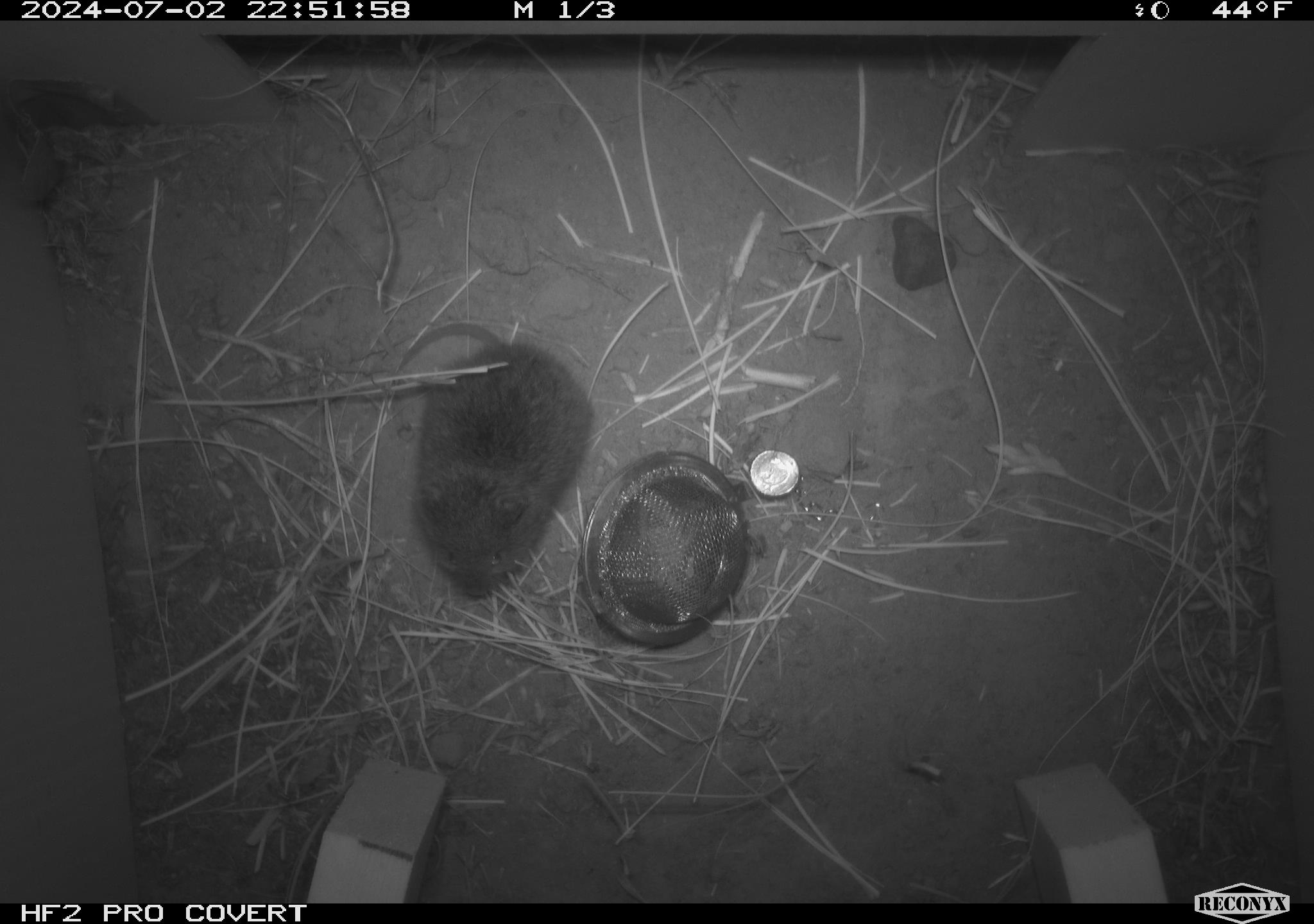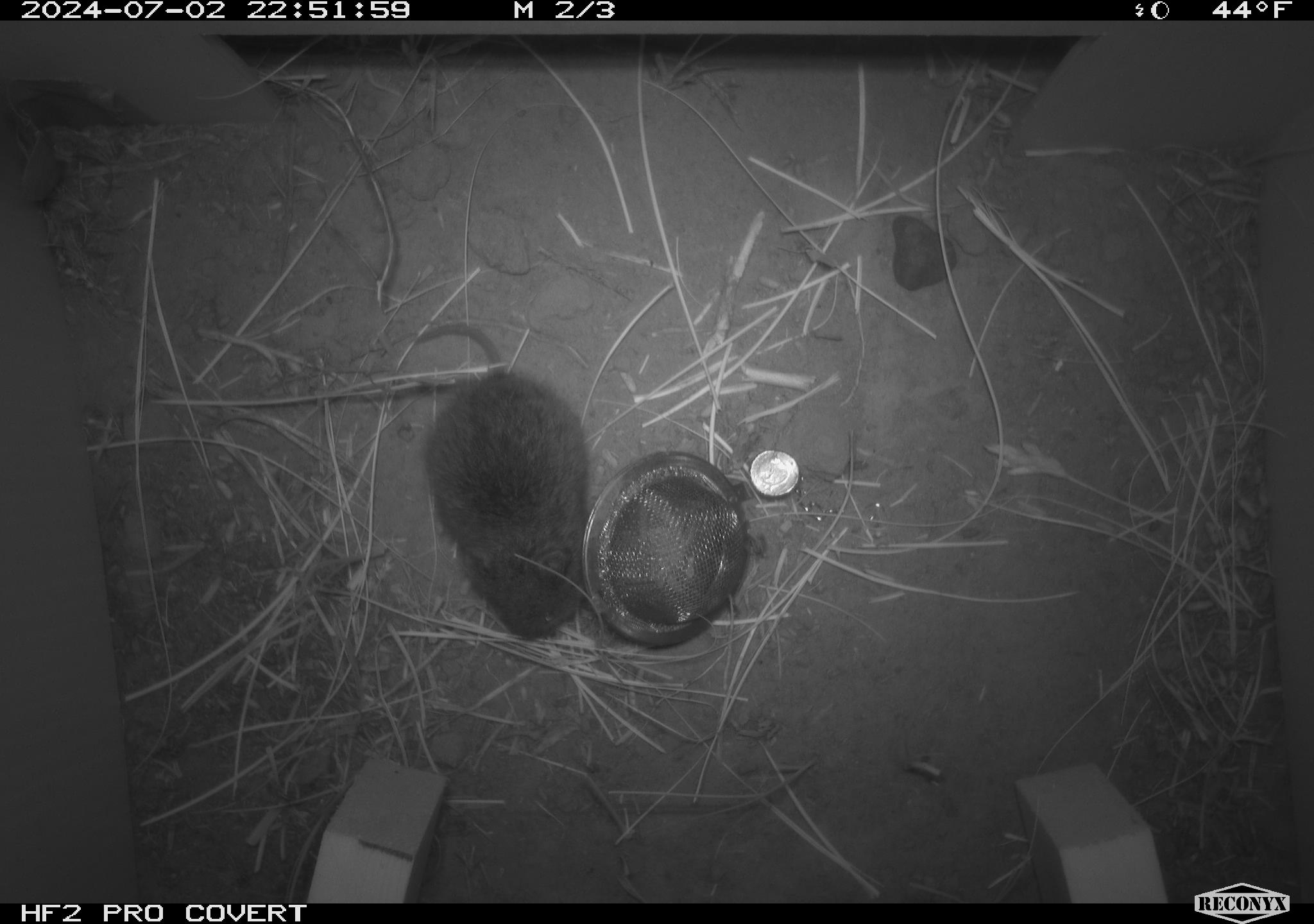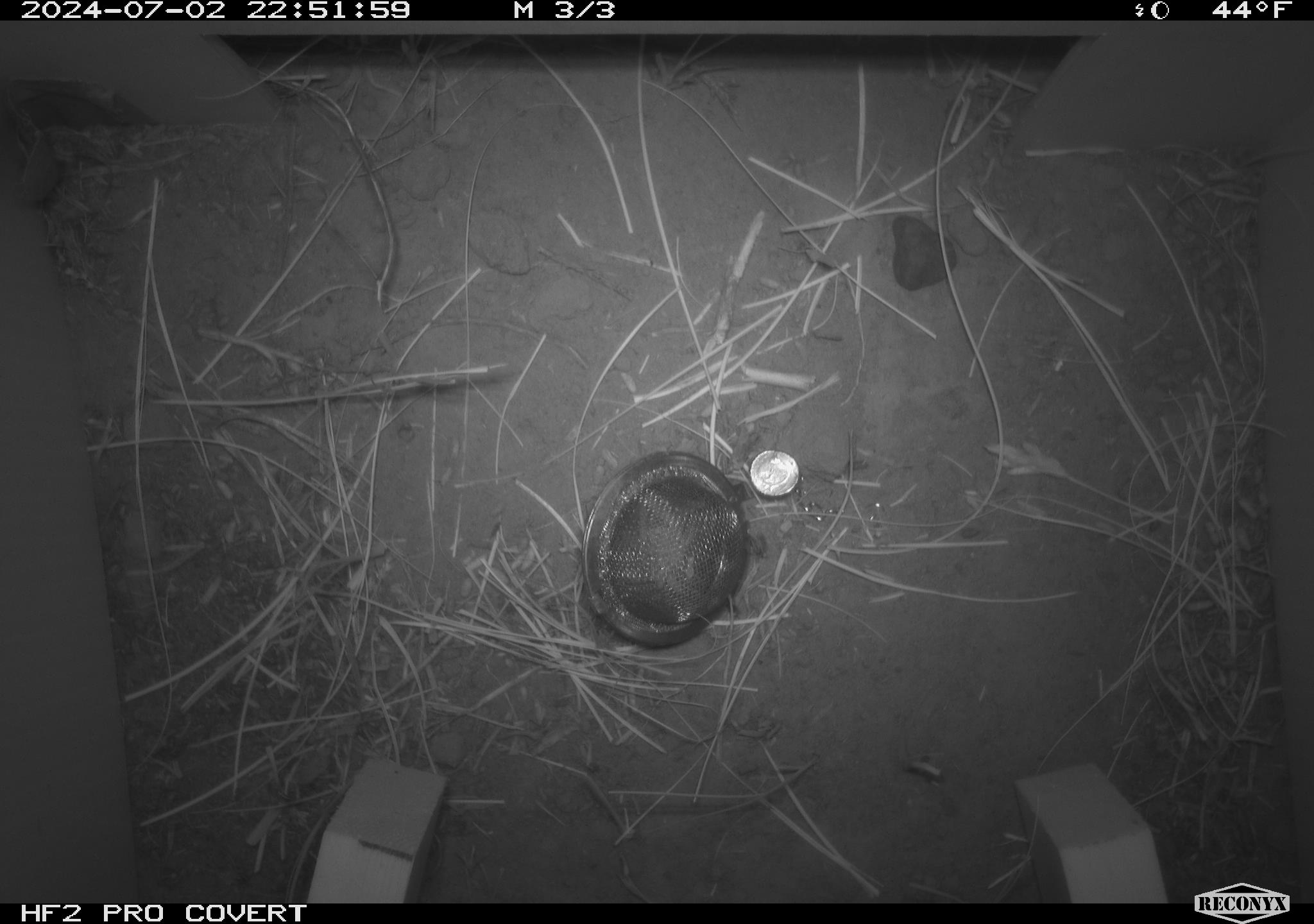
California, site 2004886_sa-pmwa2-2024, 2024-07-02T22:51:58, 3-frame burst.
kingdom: Animalia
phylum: Chordata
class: Mammalia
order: Rodentia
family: Cricetidae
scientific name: Arvicolinae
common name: voles, lemmings, and muskrats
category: arvicolinae subfamily